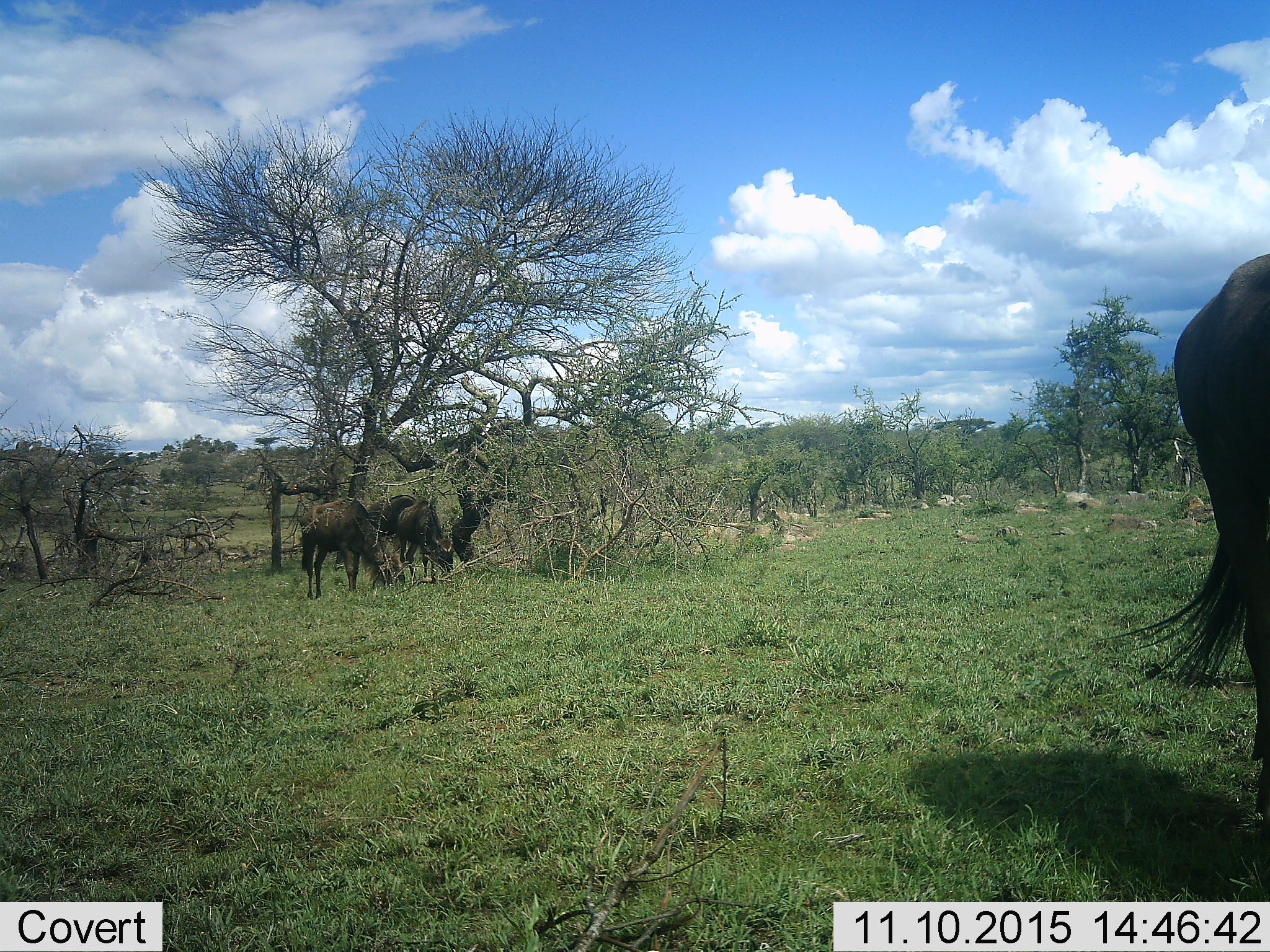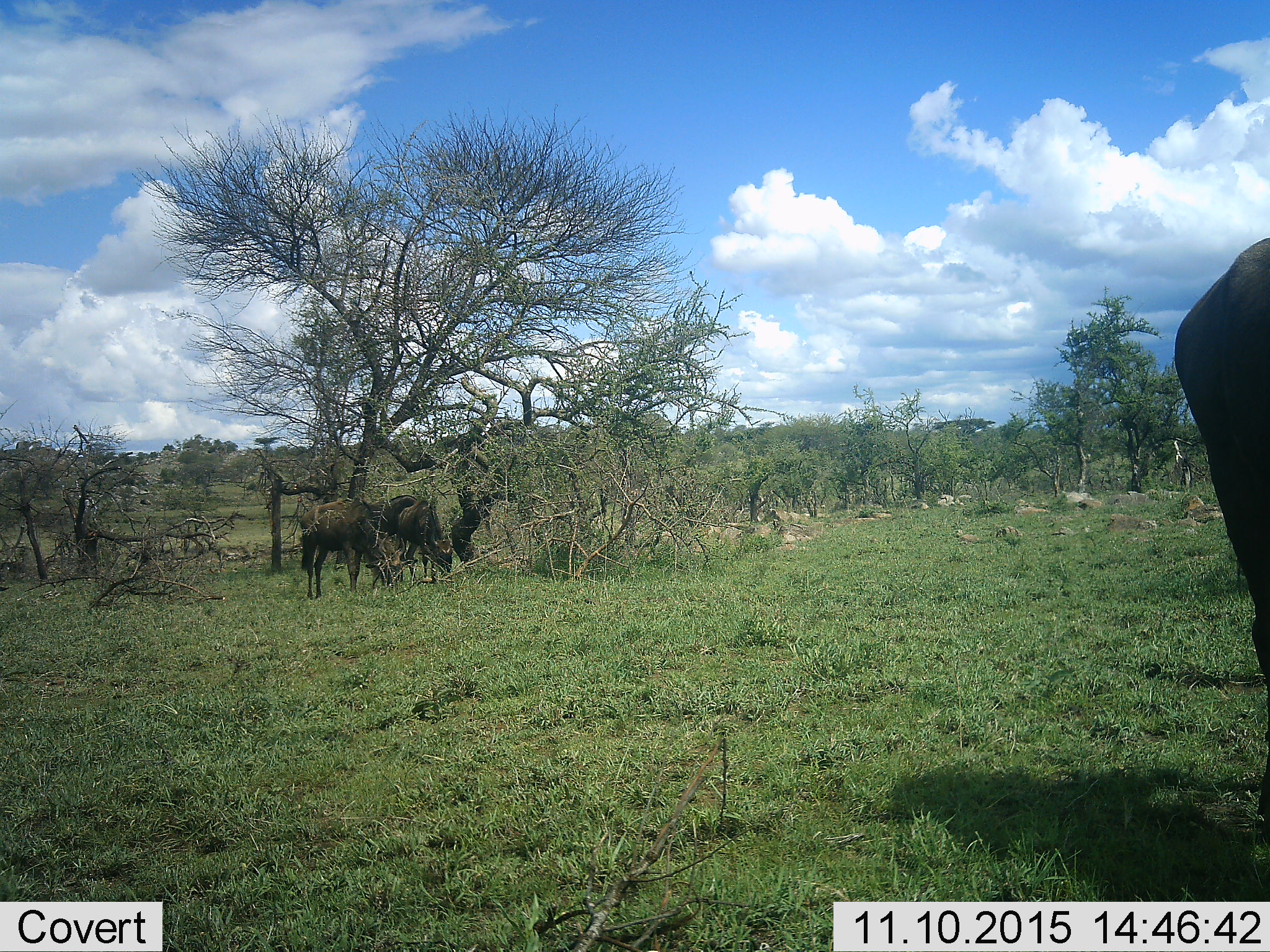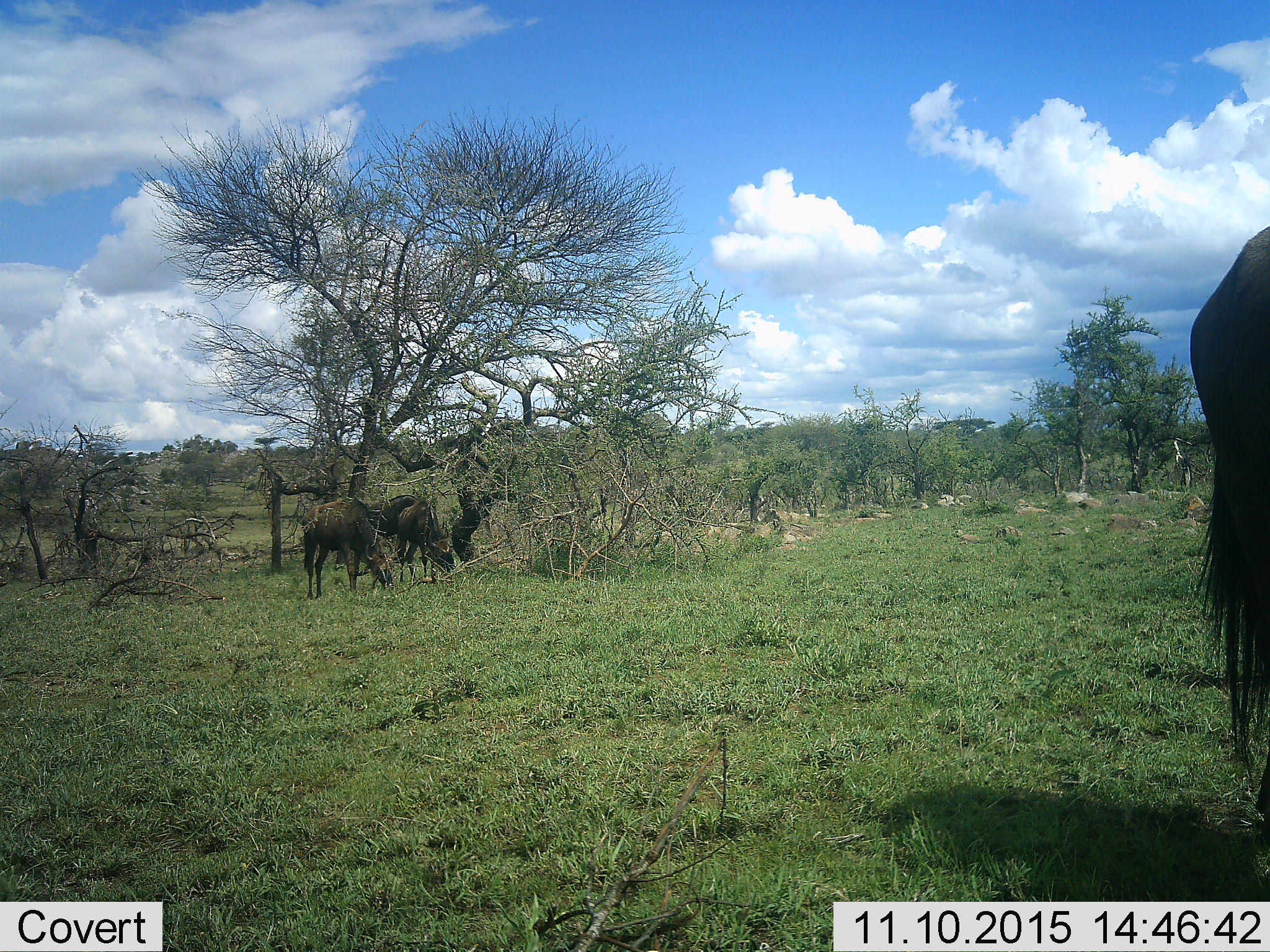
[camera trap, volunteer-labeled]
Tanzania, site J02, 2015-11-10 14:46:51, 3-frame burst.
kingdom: Animalia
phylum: Chordata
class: Mammalia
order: Artiodactyla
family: Bovidae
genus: Connochaetes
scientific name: Connochaetes taurinus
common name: blue wildebeest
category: wildebeest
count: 3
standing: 25%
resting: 0%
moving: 38%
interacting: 0%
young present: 0%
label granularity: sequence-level